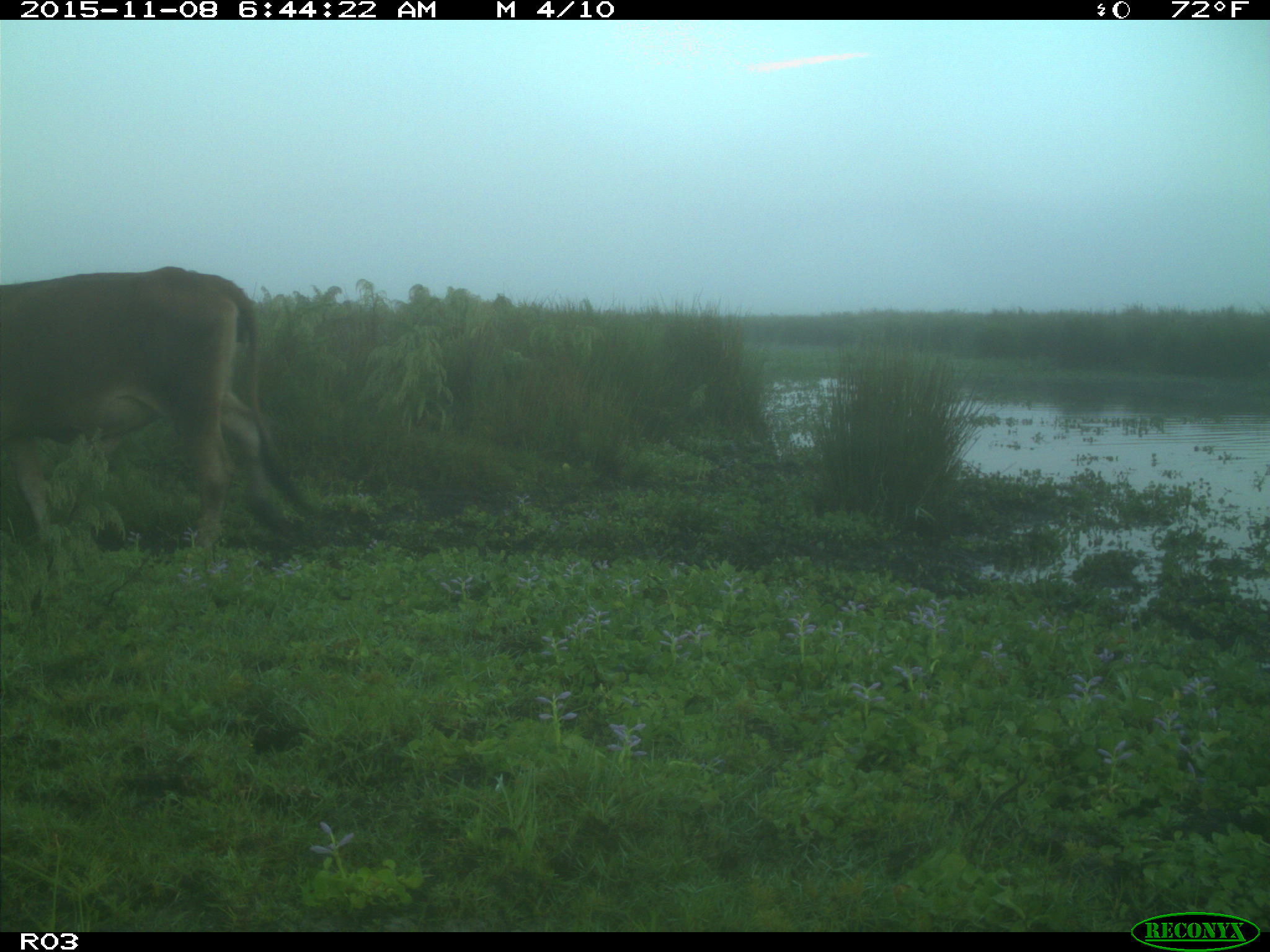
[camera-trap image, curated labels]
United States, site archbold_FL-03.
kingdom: Animalia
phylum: Chordata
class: Mammalia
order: Artiodactyla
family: Bovidae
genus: Bos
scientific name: Bos taurus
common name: domestic cow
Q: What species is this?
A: Bos taurus (domestic cow).